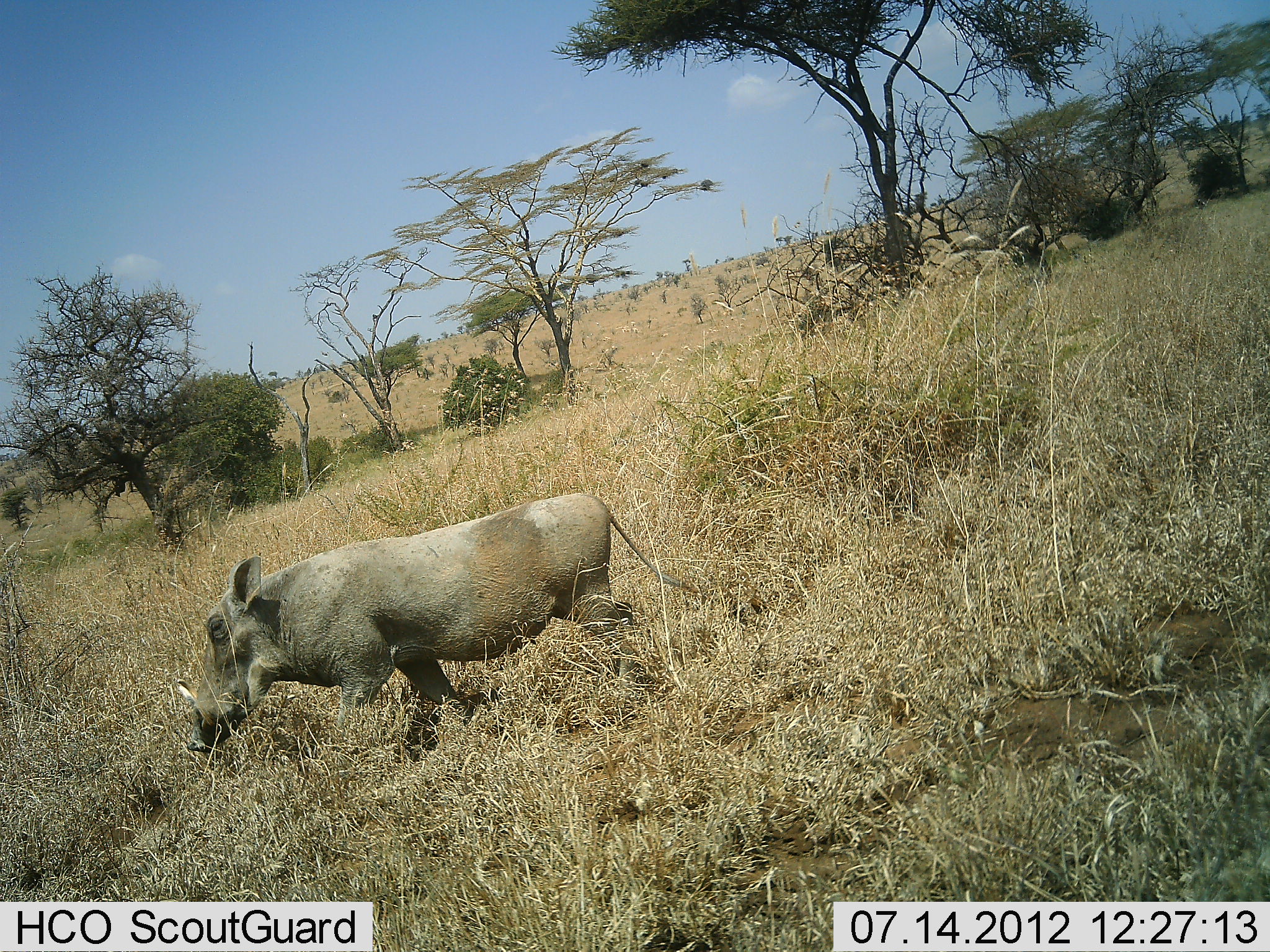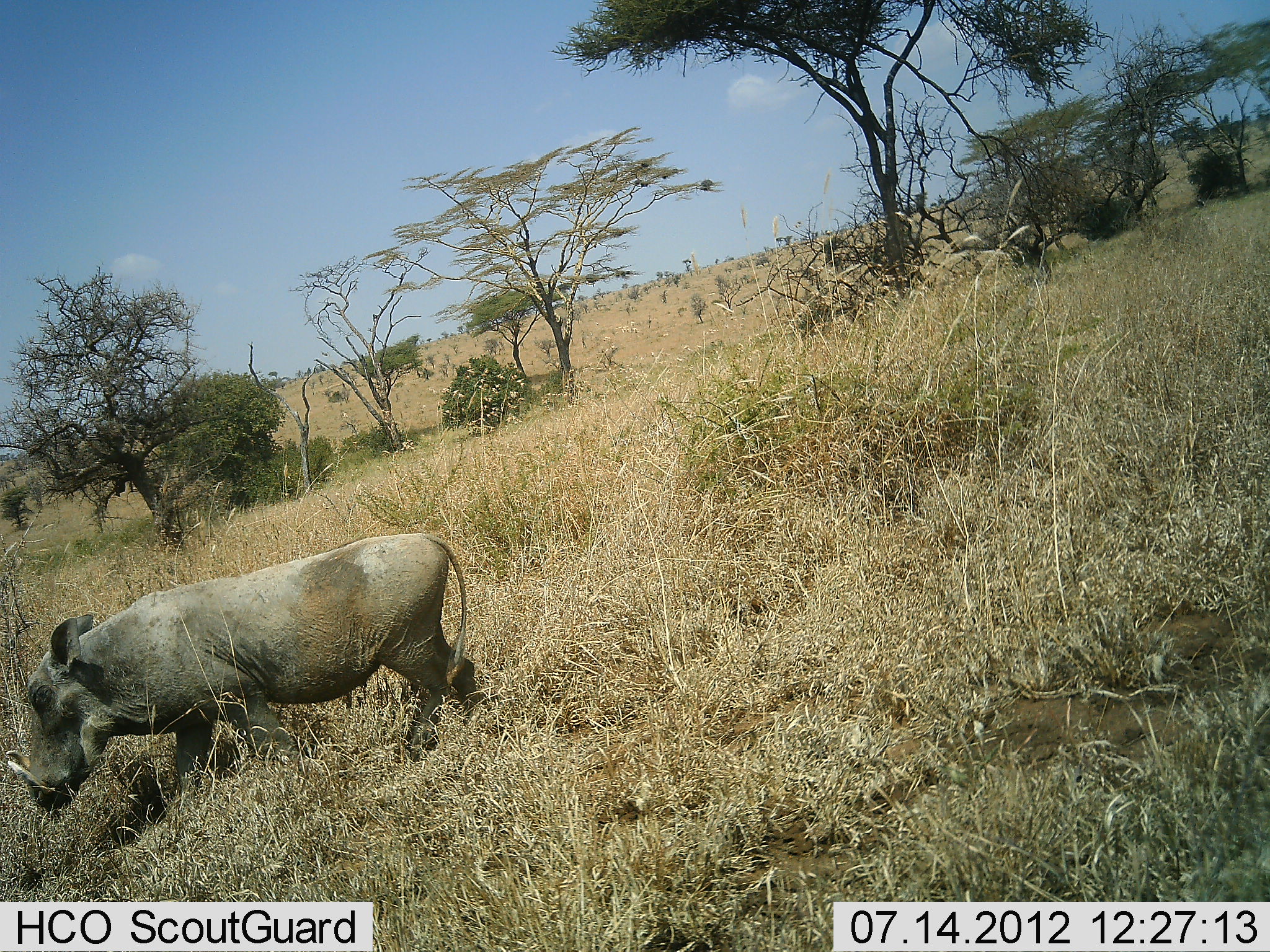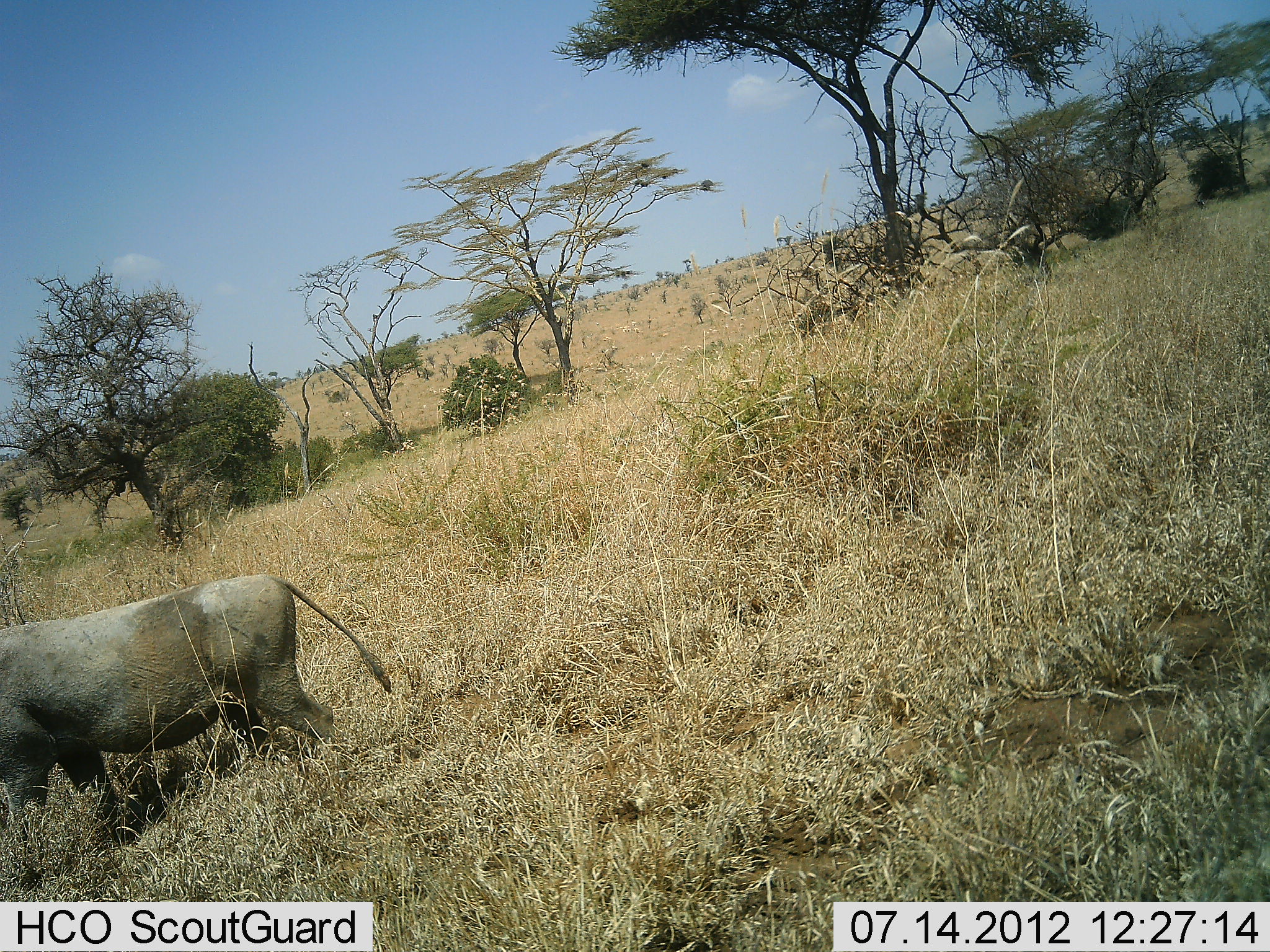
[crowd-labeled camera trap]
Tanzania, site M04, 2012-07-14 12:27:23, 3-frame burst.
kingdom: Animalia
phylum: Chordata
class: Mammalia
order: Artiodactyla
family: Suidae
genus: Phacochoerus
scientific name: Phacochoerus africanus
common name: warthog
Warthog (Phacochoerus africanus), count 1. Behavior (volunteer vote fractions): standing 0%, resting 0%, moving 100%, interacting 0%. Young present (vote fraction): 0%. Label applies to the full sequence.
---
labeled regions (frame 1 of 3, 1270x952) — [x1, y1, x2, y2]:
animal: [192, 492, 693, 756]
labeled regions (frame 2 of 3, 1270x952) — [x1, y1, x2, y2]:
animal: [22, 530, 477, 812]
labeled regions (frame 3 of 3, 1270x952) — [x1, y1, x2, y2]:
animal: [0, 571, 396, 840]